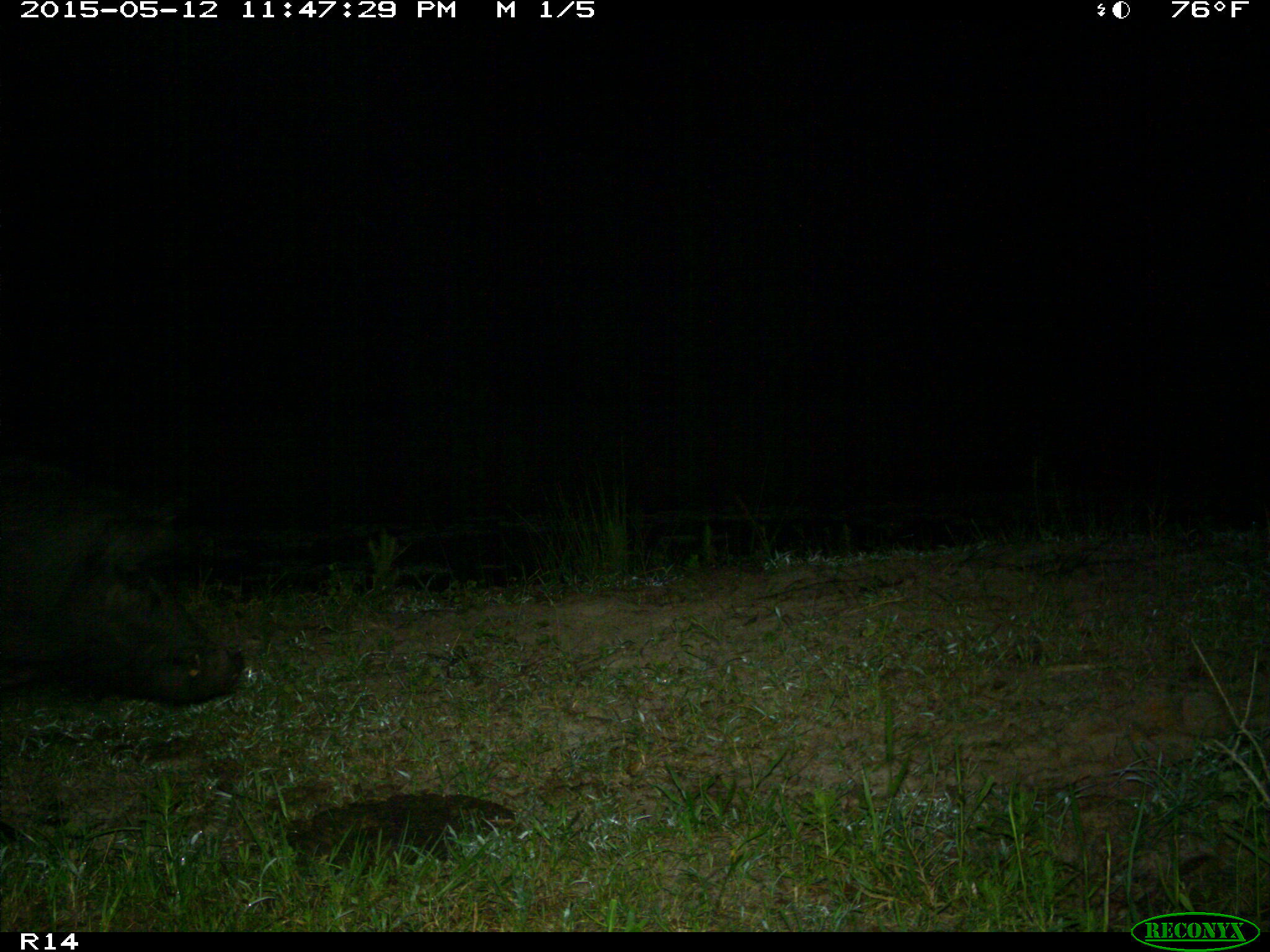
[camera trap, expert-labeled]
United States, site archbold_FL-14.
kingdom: Animalia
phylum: Chordata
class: Mammalia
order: Artiodactyla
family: Suidae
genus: Sus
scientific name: Sus scrofa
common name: wild boar